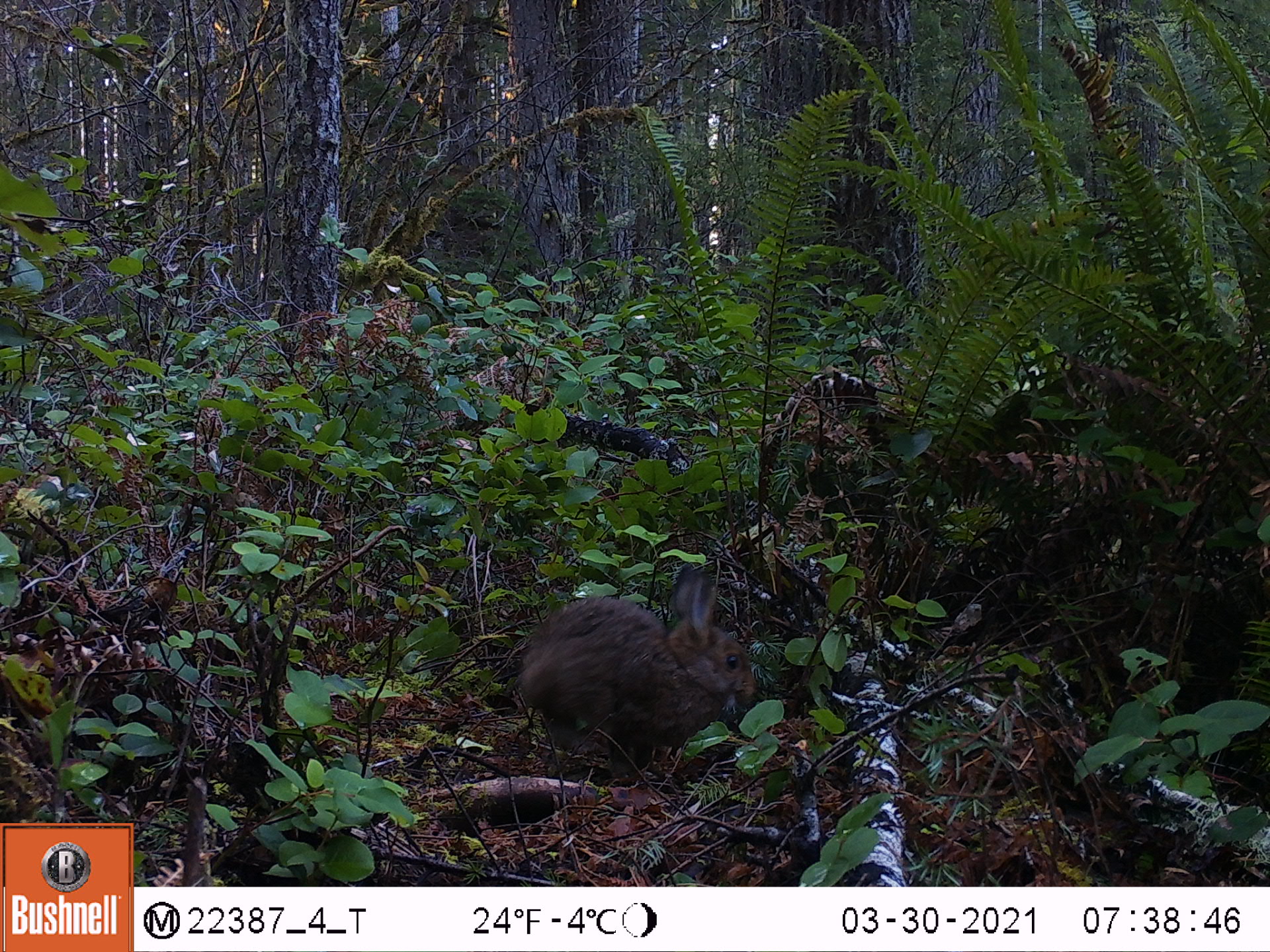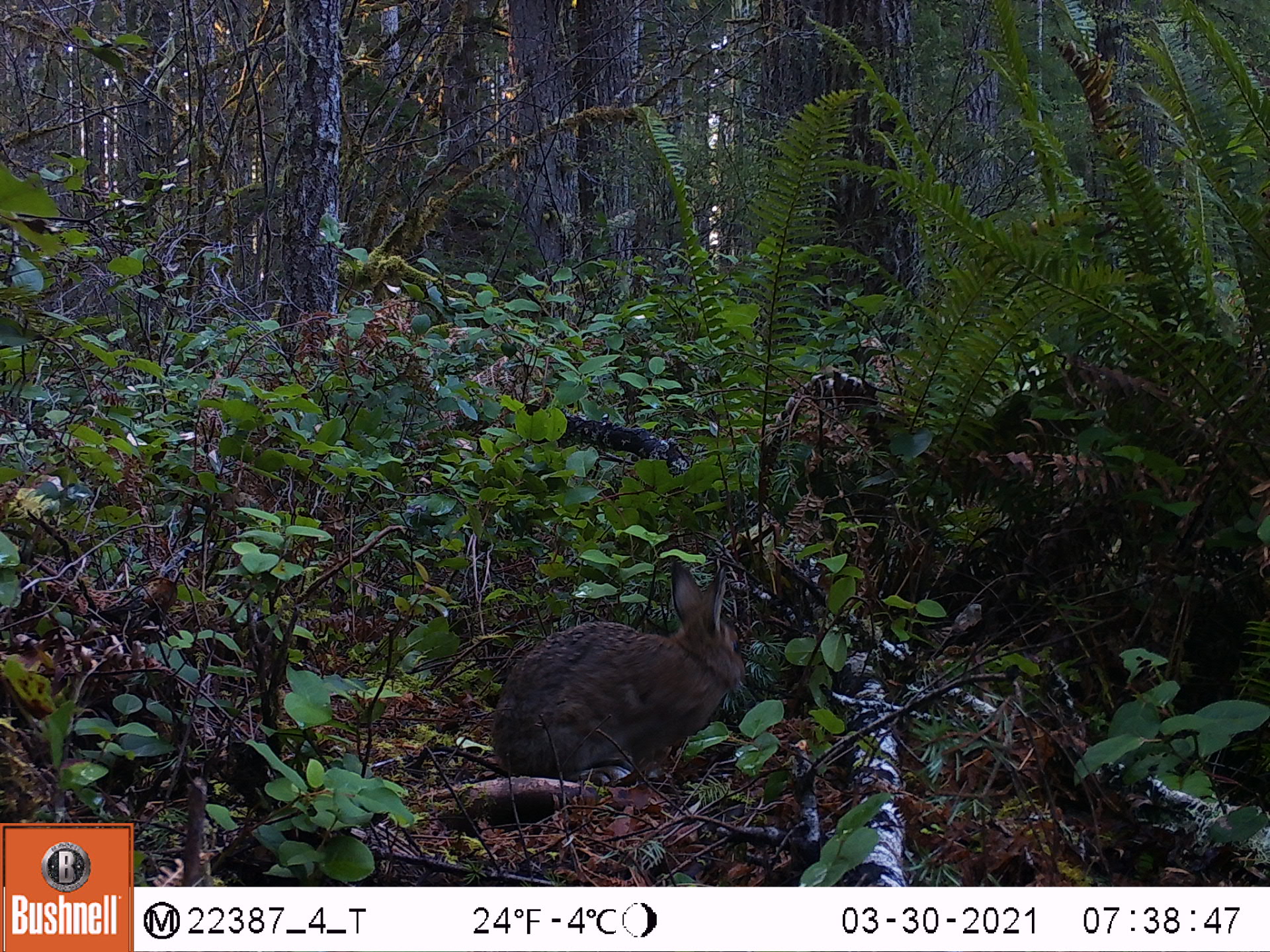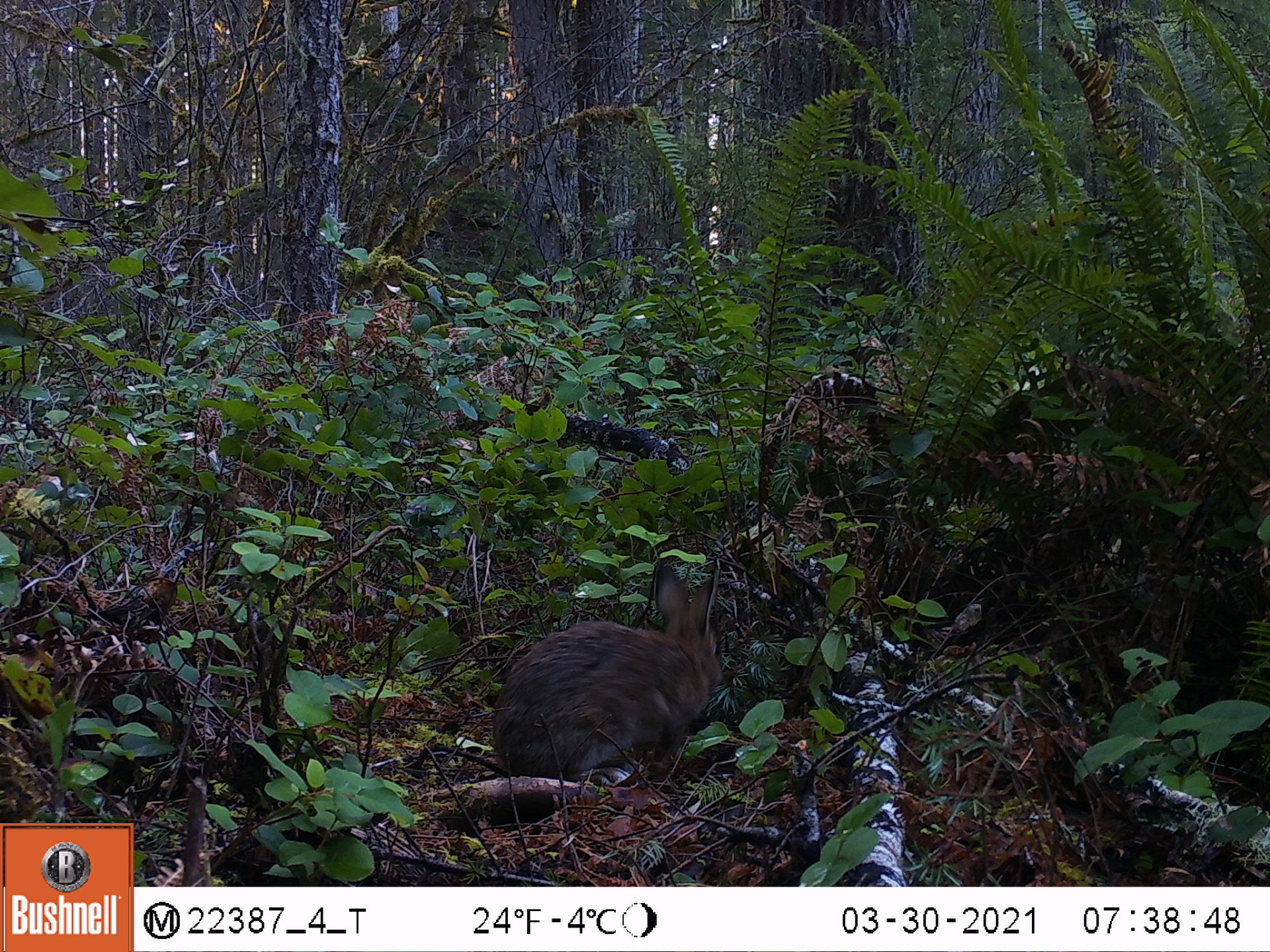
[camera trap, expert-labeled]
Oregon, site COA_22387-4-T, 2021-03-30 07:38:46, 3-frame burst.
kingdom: Animalia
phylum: Chordata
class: Mammalia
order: Lagomorpha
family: Leporidae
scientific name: Leporidae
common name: hares and rabbits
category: leporidae family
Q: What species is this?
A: Leporidae family (hares and rabbits) (Leporidae).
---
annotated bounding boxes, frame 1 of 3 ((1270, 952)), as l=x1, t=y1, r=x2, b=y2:
leporidae family: l=510, t=549, r=781, b=787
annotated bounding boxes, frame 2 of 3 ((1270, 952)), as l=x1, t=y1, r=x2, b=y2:
leporidae family: l=483, t=544, r=751, b=785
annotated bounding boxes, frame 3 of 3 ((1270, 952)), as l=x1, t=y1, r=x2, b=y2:
leporidae family: l=486, t=547, r=732, b=786